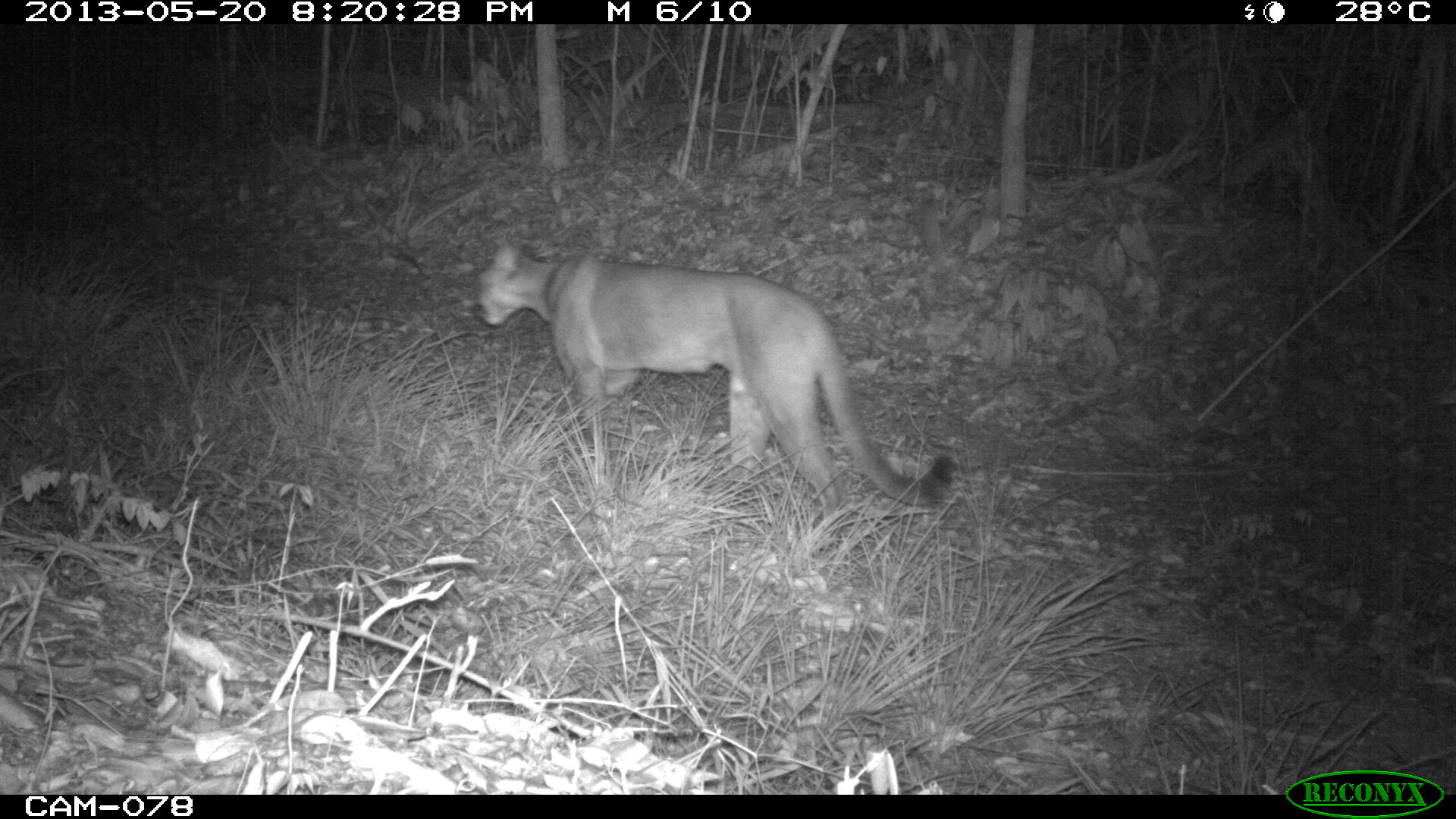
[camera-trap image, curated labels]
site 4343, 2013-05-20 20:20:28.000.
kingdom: Animalia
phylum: Chordata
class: Mammalia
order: Carnivora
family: Felidae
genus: Puma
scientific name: Puma concolor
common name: mountain lion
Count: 1.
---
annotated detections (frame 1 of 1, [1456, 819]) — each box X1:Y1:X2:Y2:
puma concolor: 476:237:958:544